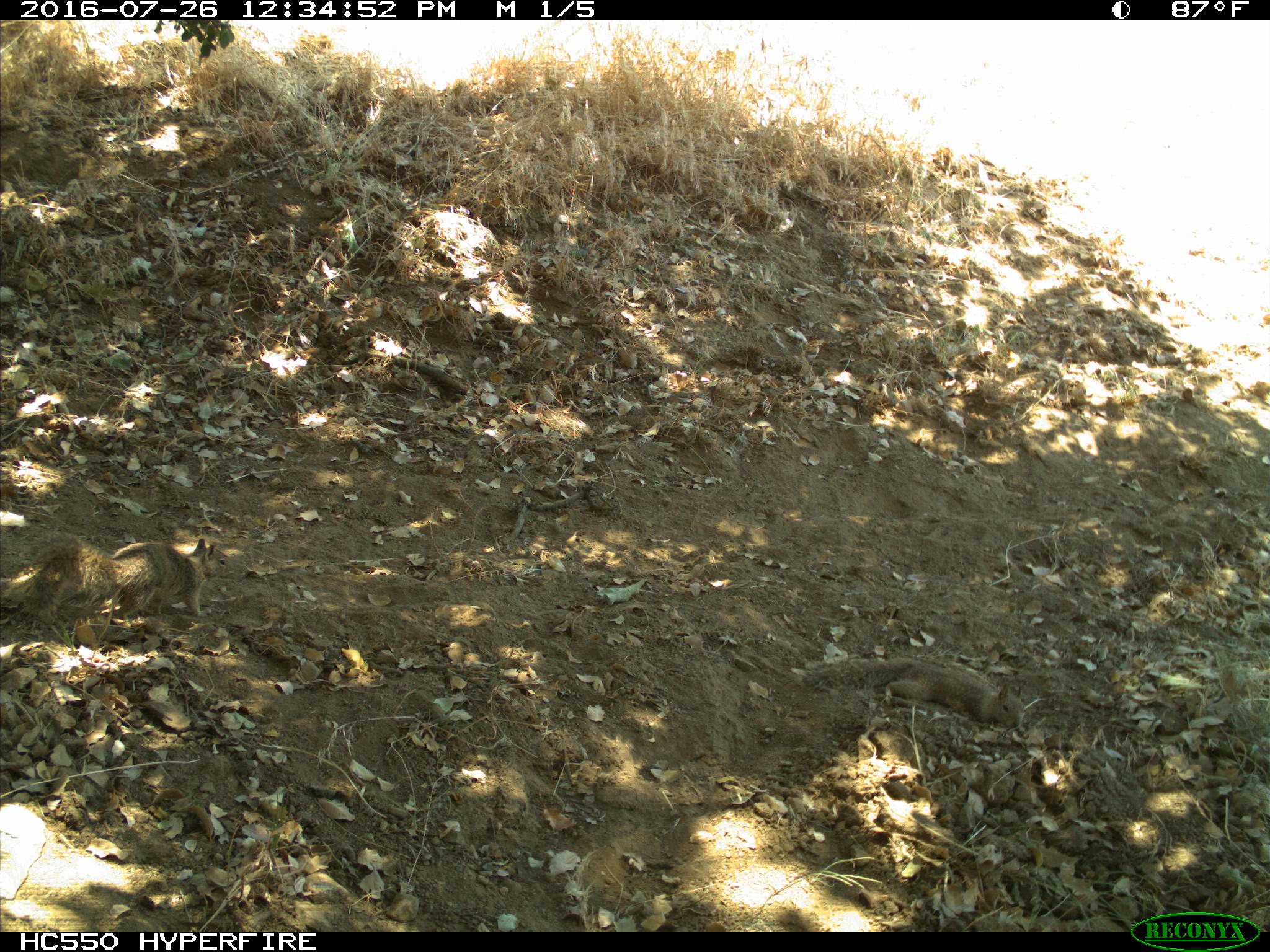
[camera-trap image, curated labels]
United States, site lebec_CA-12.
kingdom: Animalia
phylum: Chordata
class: Mammalia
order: Rodentia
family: Sciuridae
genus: Otospermophilus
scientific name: Otospermophilus beecheyi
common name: california ground squirrel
Otospermophilus beecheyi (california ground squirrel).